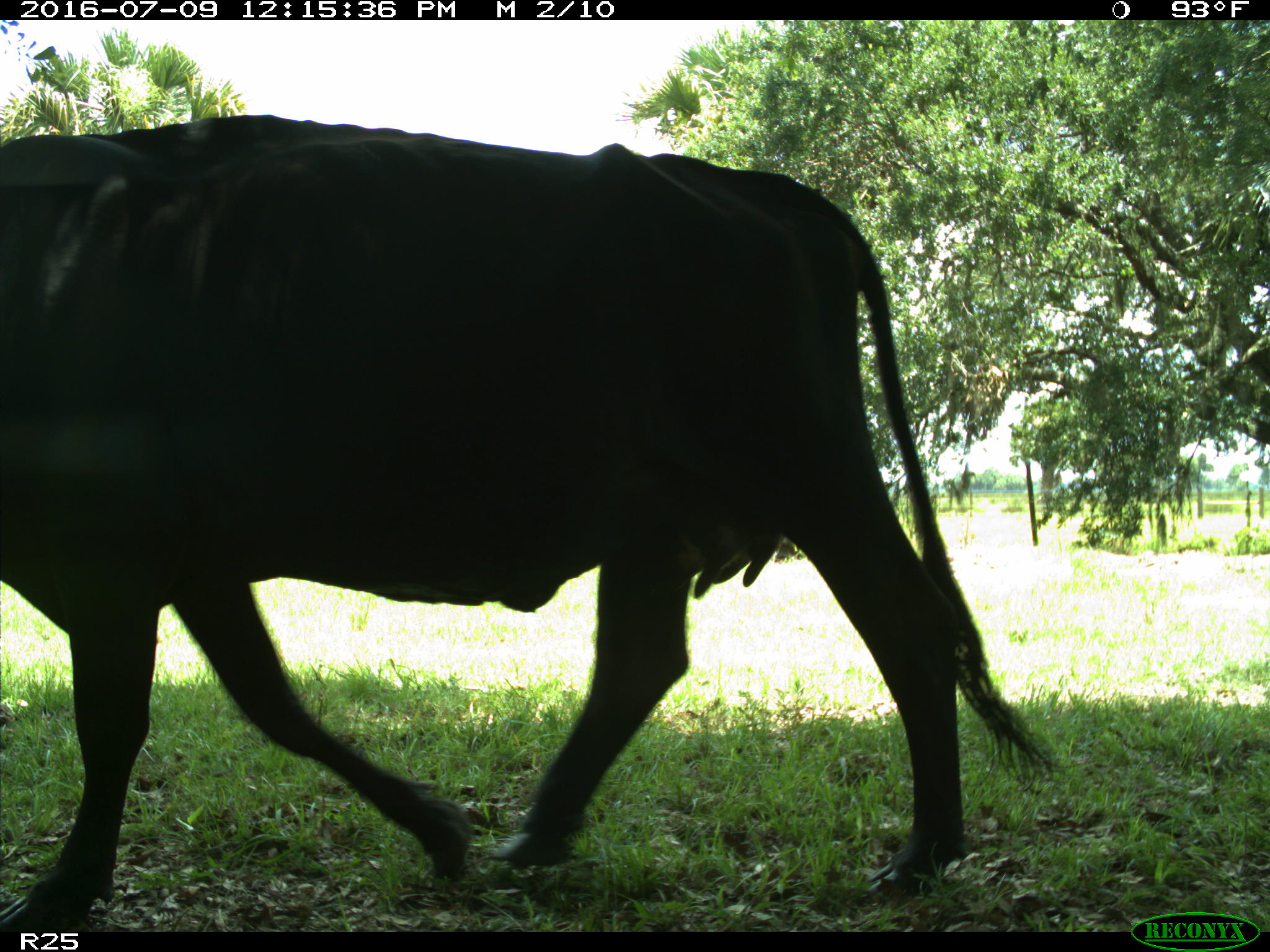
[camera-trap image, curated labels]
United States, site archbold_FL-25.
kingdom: Animalia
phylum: Chordata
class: Mammalia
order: Artiodactyla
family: Bovidae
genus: Bos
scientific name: Bos taurus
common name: domestic cow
Bos taurus (domestic cow).